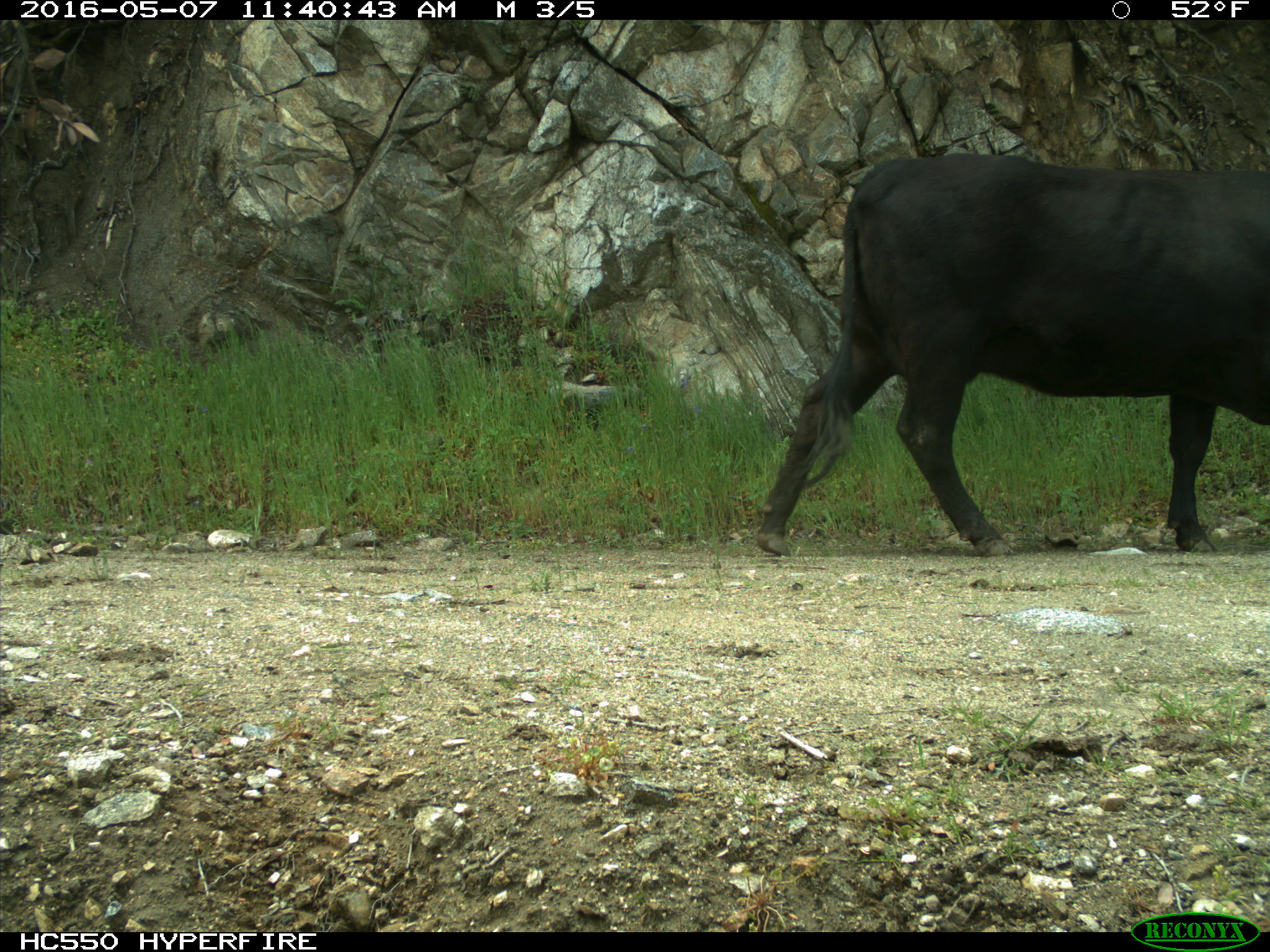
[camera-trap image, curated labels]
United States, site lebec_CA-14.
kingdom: Animalia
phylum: Chordata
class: Mammalia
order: Artiodactyla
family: Bovidae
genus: Bos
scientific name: Bos taurus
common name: domestic cow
Bos taurus (domestic cow).